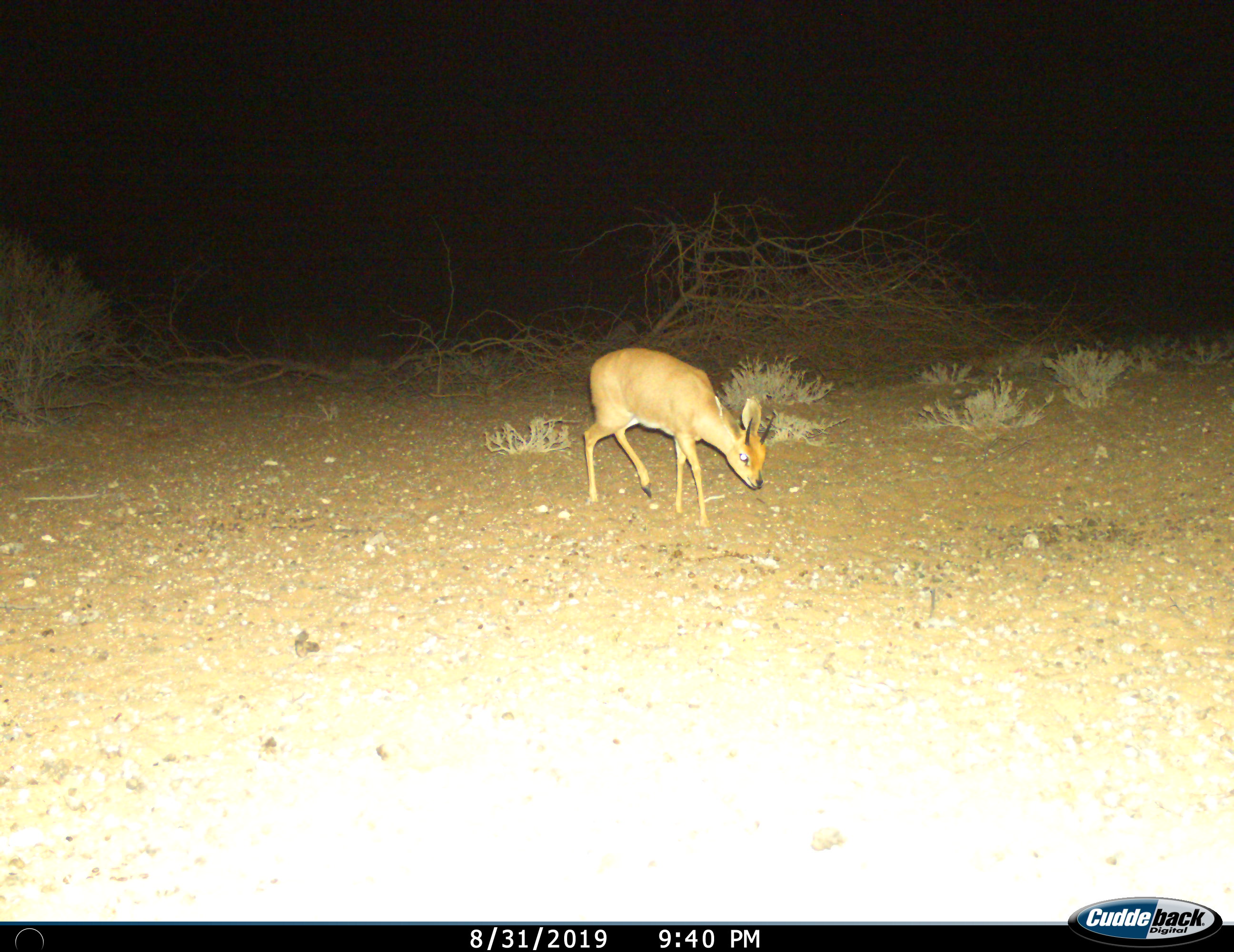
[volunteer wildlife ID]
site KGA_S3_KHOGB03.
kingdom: Animalia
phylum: Chordata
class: Mammalia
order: Artiodactyla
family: Bovidae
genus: Raphicerus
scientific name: Raphicerus campestris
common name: steenbok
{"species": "steenbok (Raphicerus campestris)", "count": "1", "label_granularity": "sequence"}